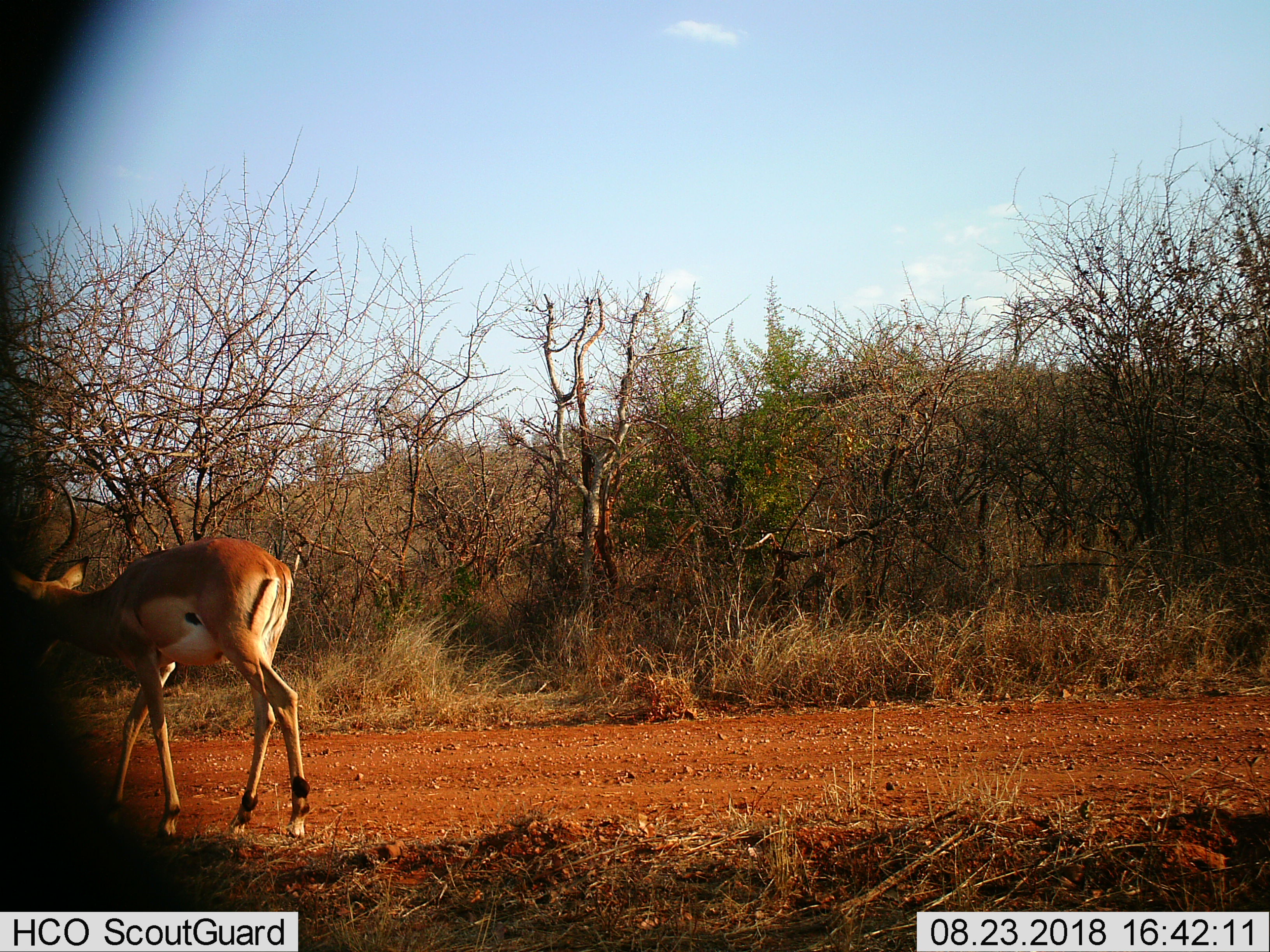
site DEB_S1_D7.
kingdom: Animalia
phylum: Chordata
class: Mammalia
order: Artiodactyla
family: Bovidae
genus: Aepyceros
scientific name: Aepyceros melampus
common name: impala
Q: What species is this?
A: Impala (Aepyceros melampus).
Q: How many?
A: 1.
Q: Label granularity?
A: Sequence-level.